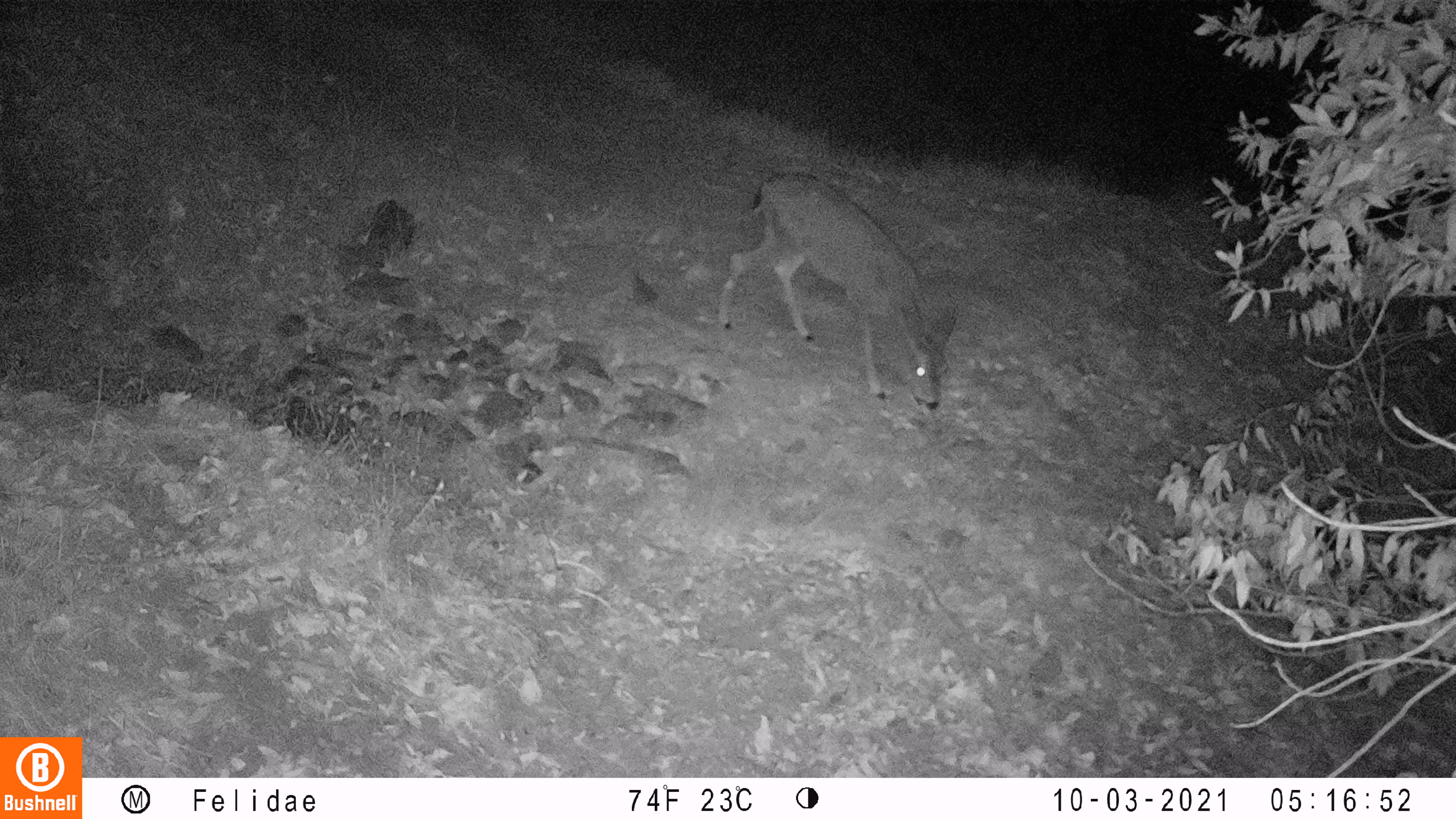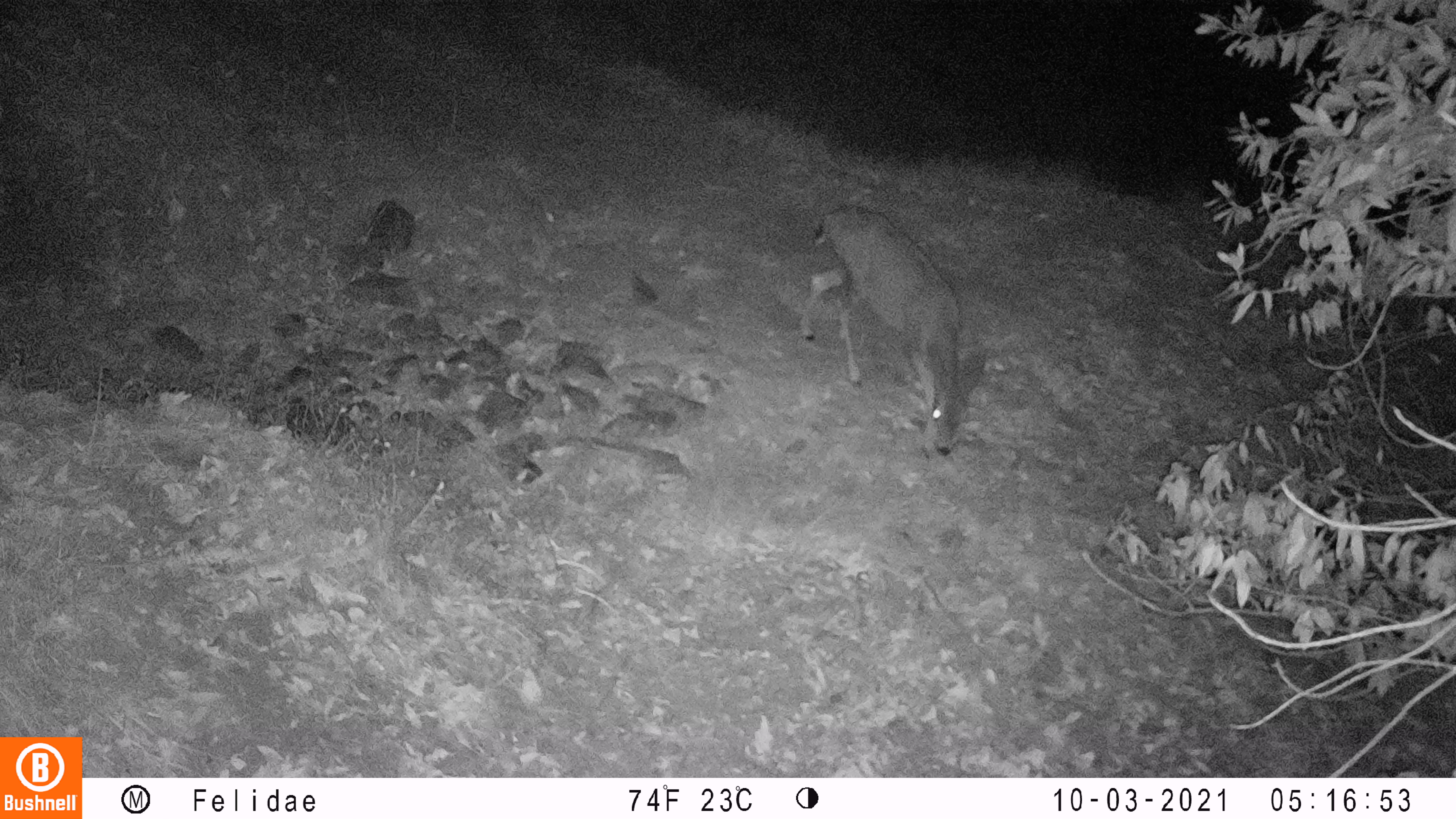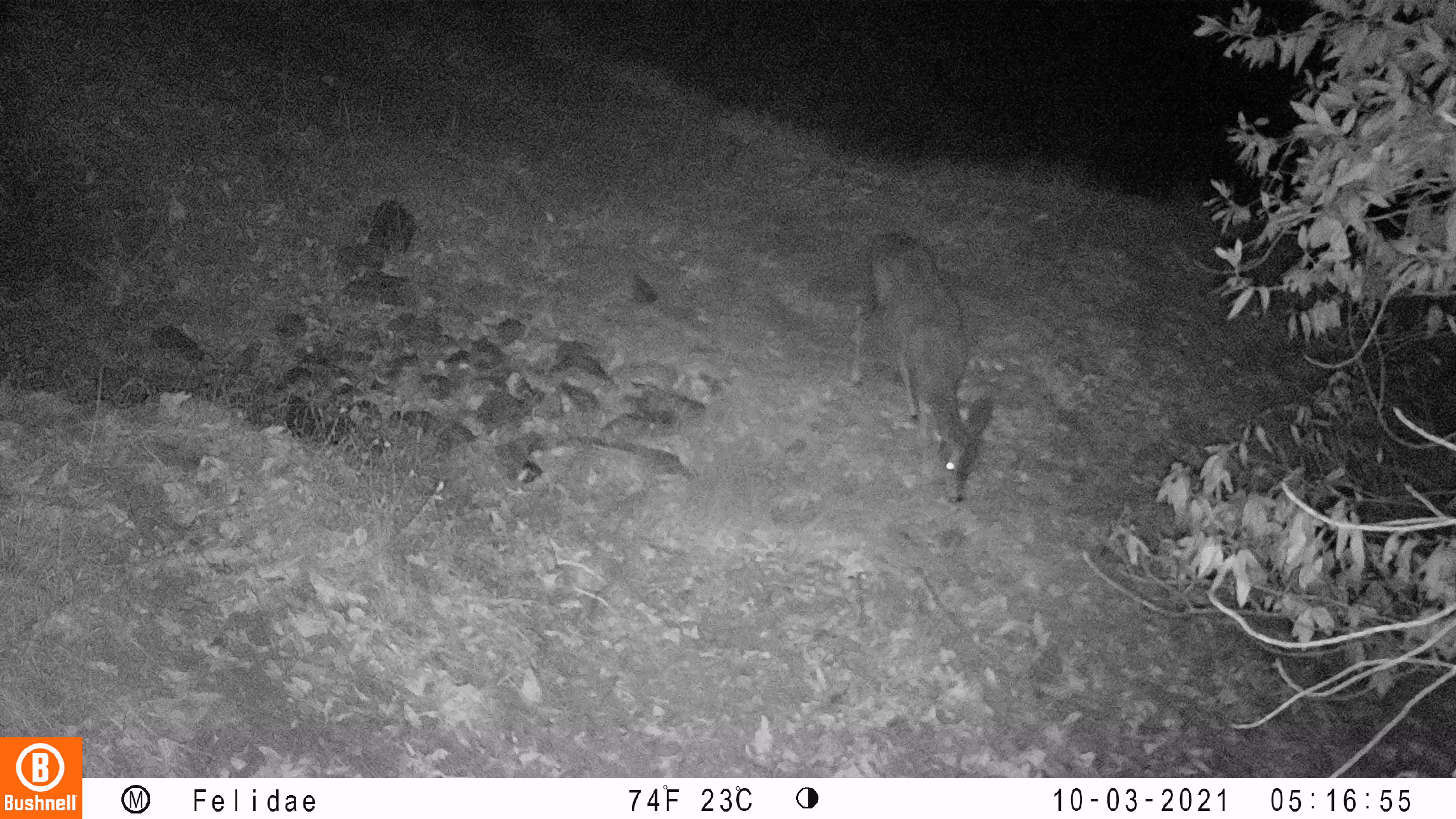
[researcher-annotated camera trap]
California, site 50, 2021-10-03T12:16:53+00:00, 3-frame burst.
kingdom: Animalia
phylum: Chordata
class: Mammalia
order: Artiodactyla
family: Cervidae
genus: Odocoileus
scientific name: Odocoileus hemionus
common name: mule deer